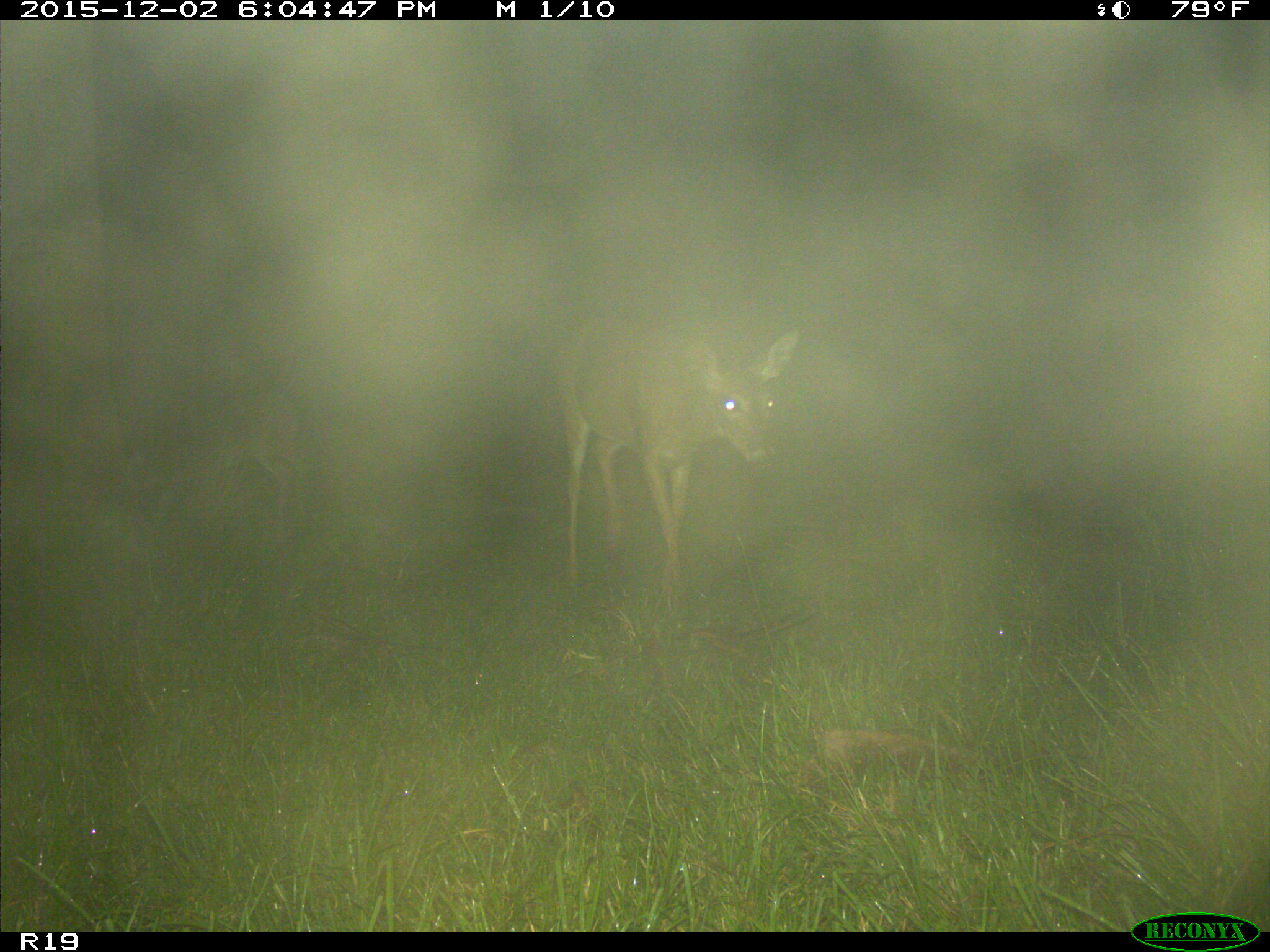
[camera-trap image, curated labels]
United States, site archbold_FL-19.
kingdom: Animalia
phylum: Chordata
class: Mammalia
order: Artiodactyla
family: Cervidae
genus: Odocoileus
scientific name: Odocoileus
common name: deer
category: unidentified deer